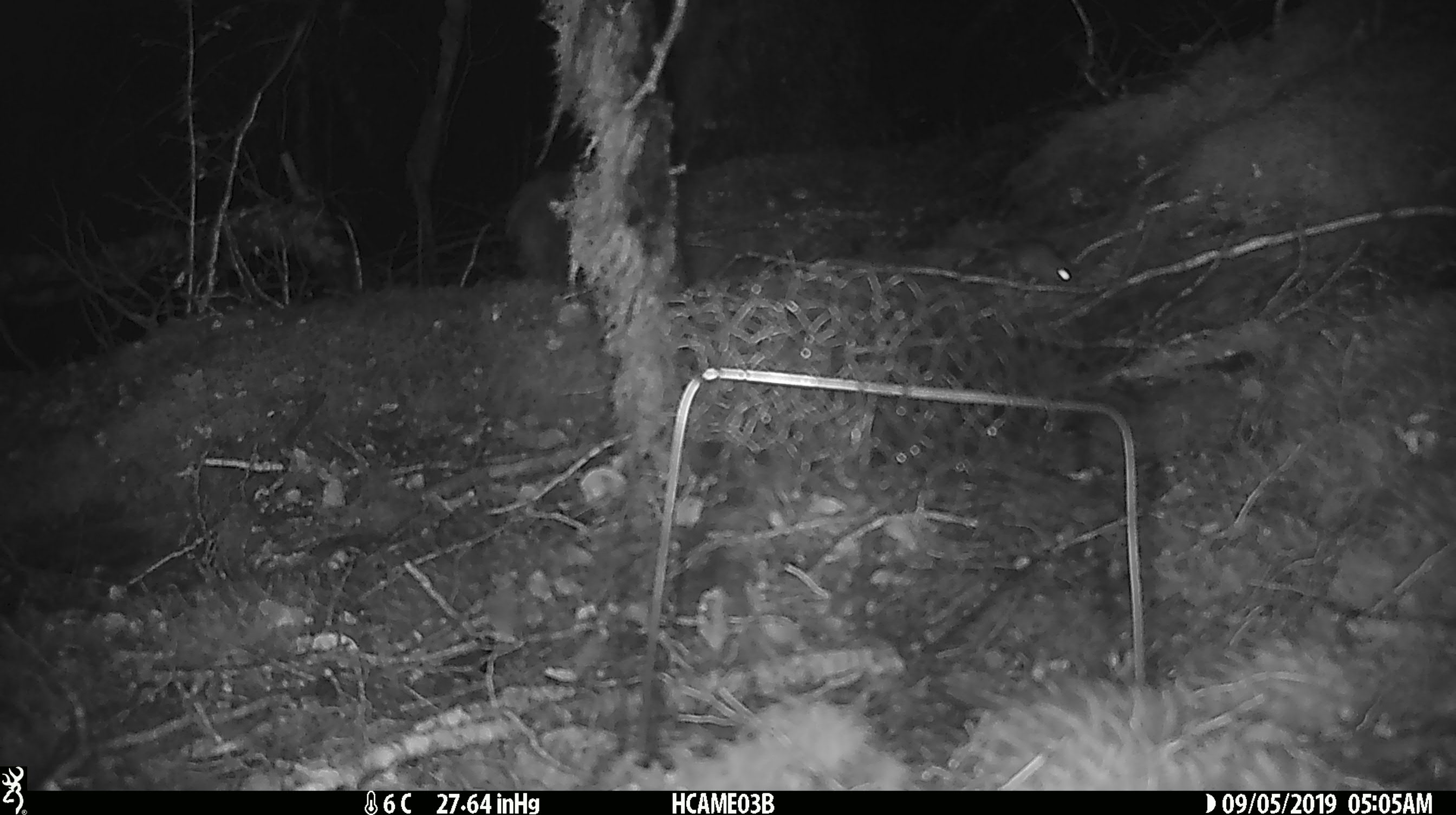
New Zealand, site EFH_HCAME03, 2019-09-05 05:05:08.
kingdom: Animalia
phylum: Chordata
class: Mammalia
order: Rodentia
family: Muridae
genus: Mus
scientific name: Mus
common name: mouse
Mouse (Mus).